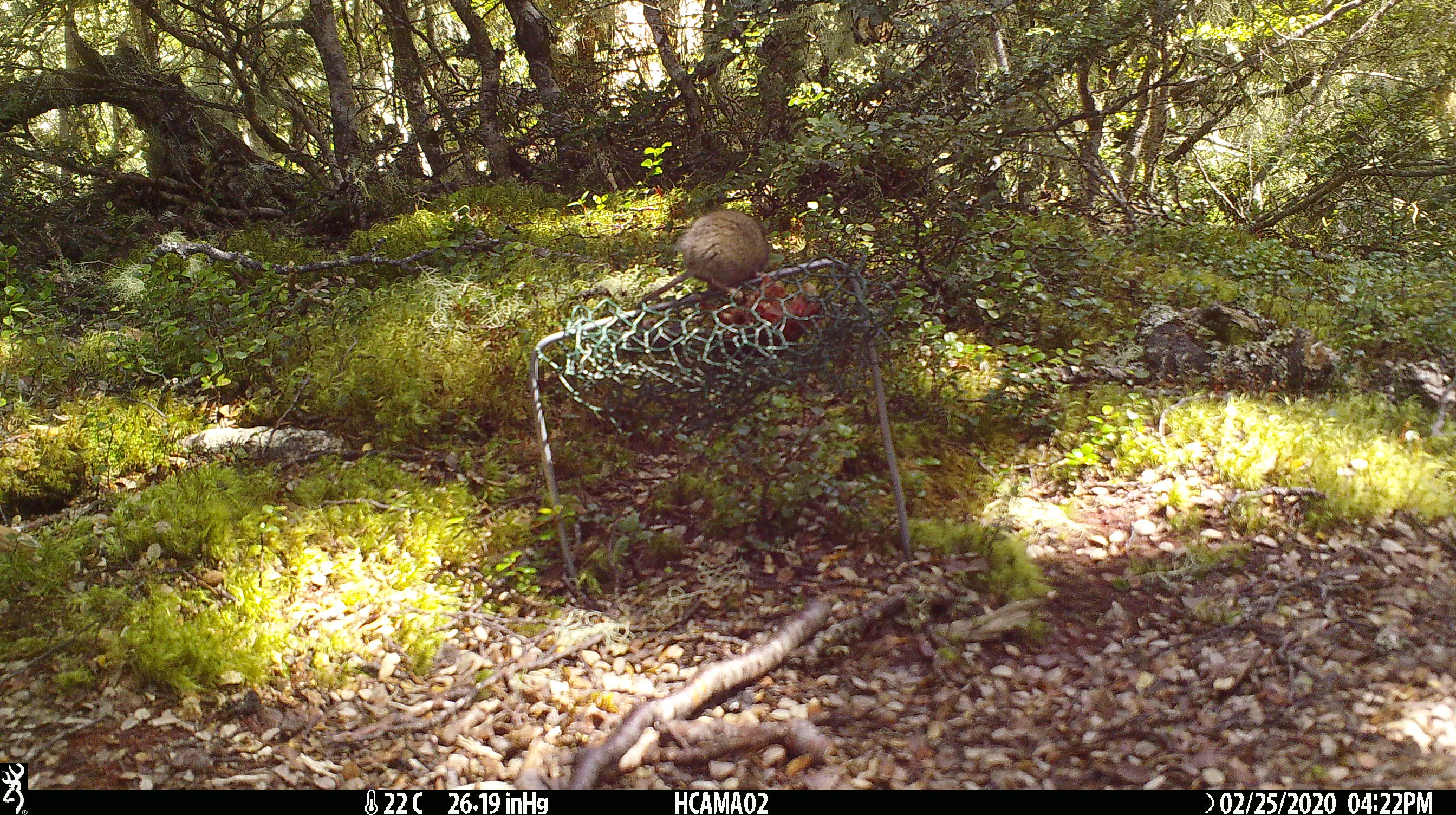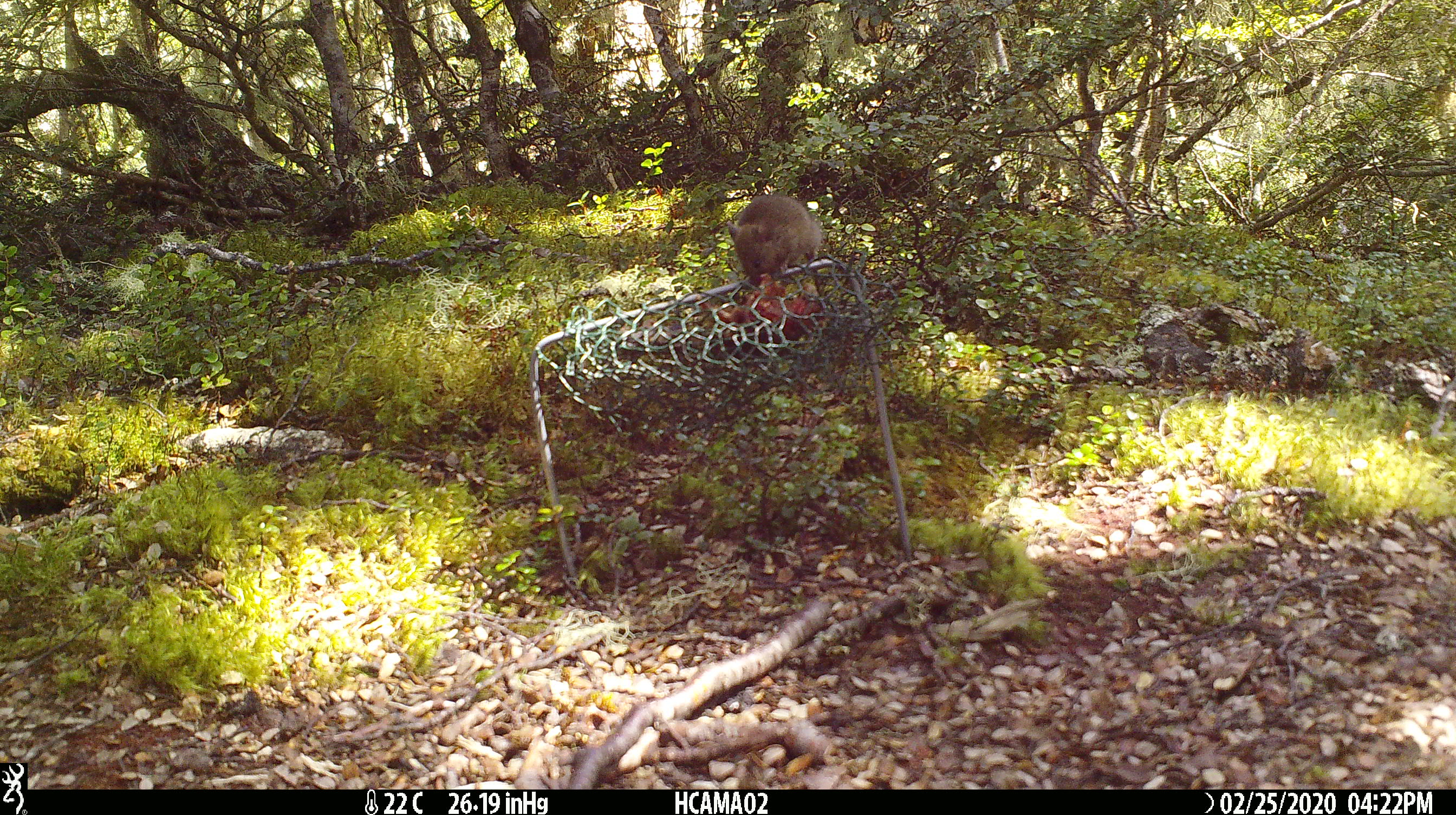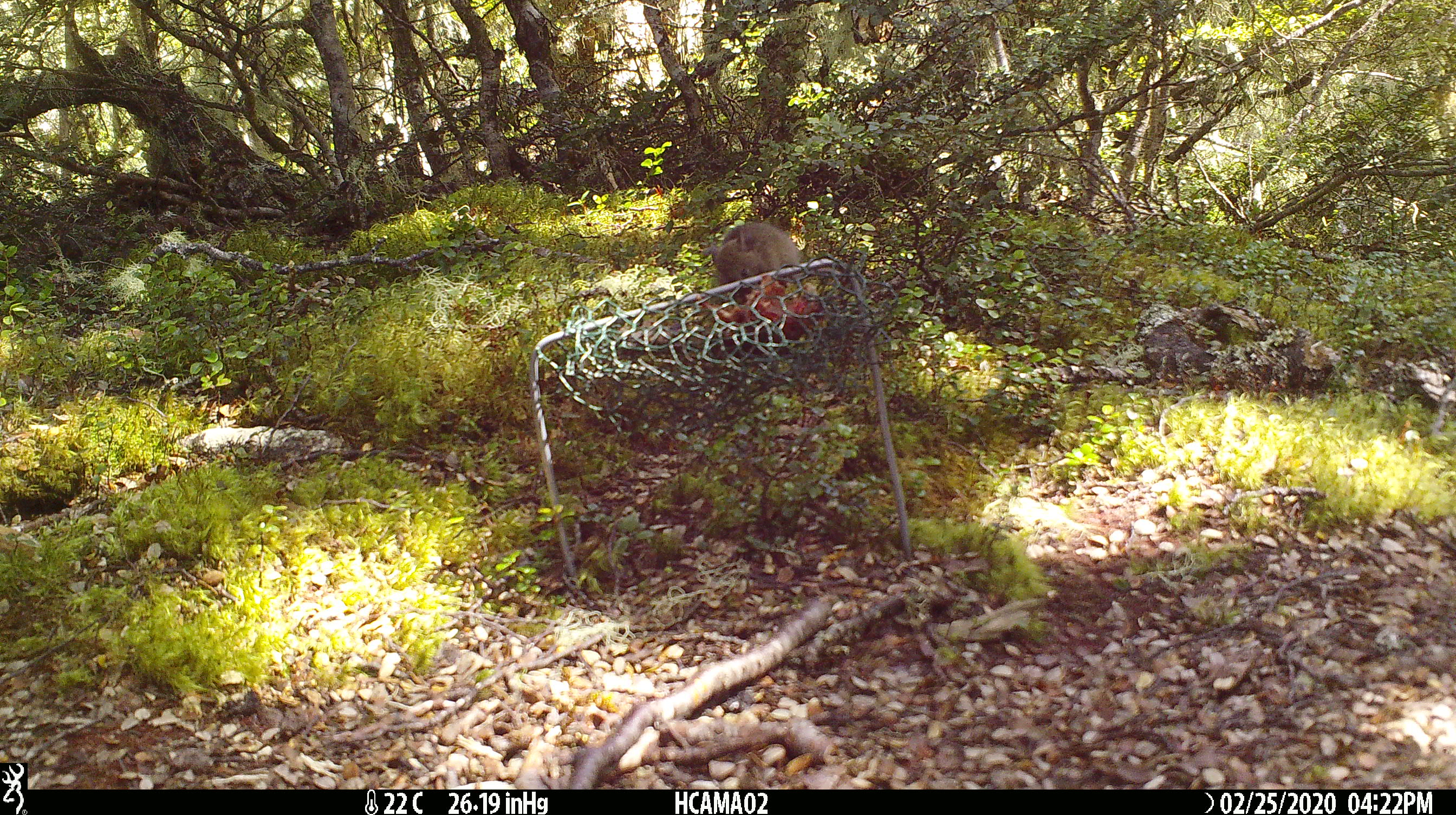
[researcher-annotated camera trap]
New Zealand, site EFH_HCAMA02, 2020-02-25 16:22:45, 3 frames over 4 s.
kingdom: Animalia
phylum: Chordata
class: Mammalia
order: Rodentia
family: Muridae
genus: Mus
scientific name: Mus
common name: mouse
Mouse (Mus).